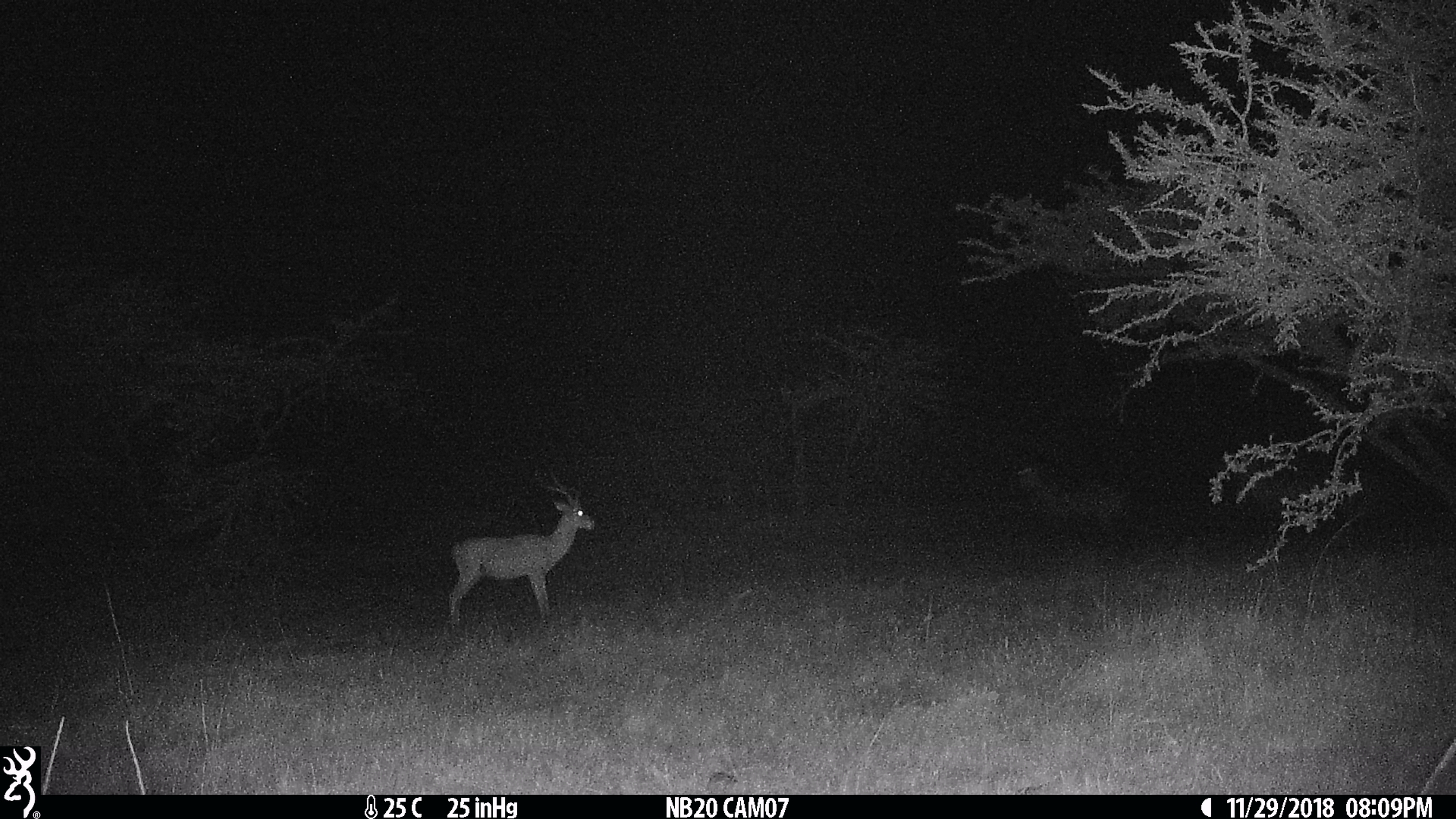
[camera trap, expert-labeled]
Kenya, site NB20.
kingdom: Animalia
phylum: Chordata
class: Mammalia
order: Artiodactyla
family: Bovidae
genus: Aepyceros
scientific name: Aepyceros melampus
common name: impala